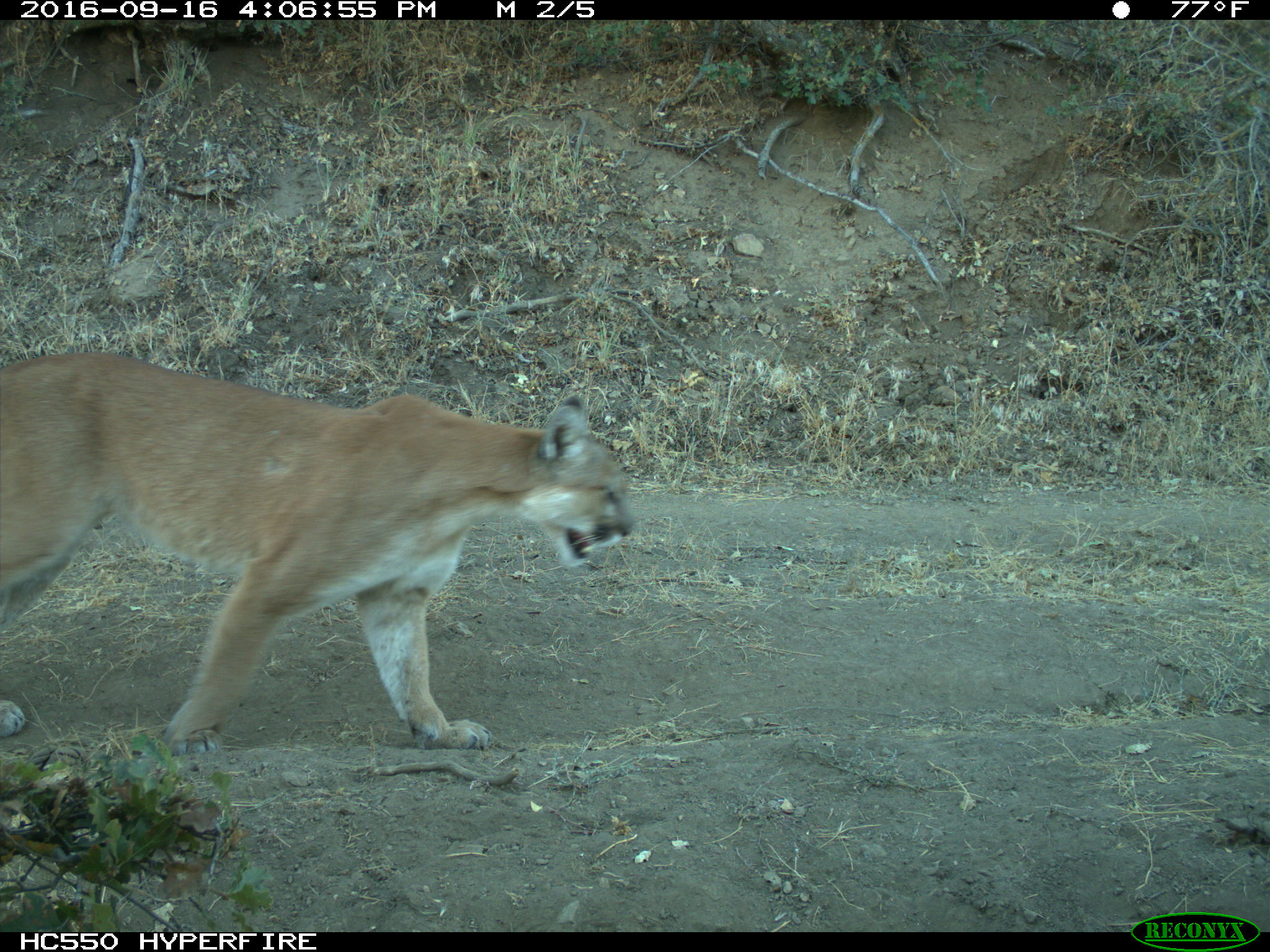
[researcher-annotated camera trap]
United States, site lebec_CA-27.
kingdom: Animalia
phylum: Chordata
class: Mammalia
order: Carnivora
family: Felidae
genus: Puma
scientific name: Puma concolor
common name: mountain lion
Puma concolor (mountain lion).